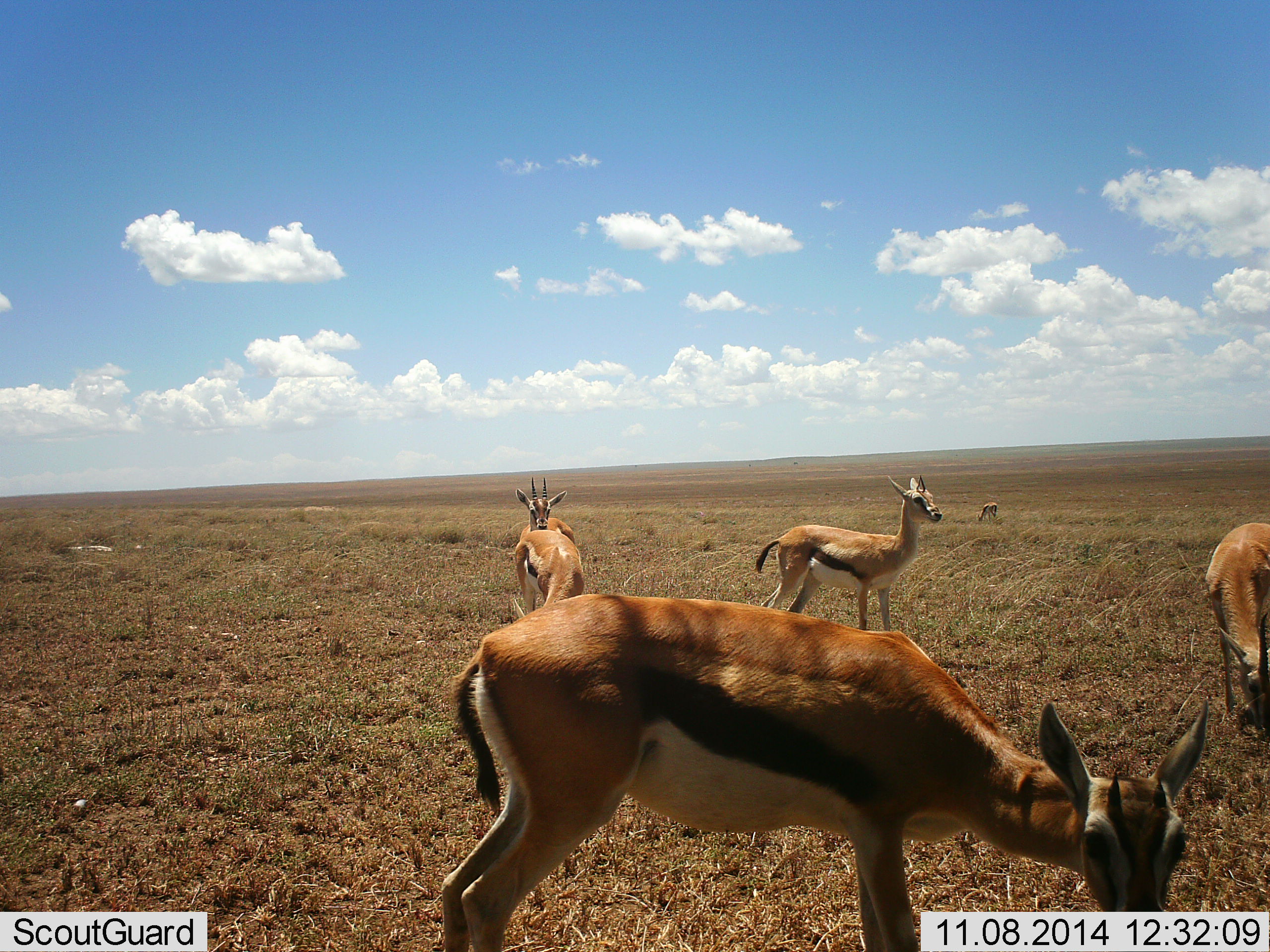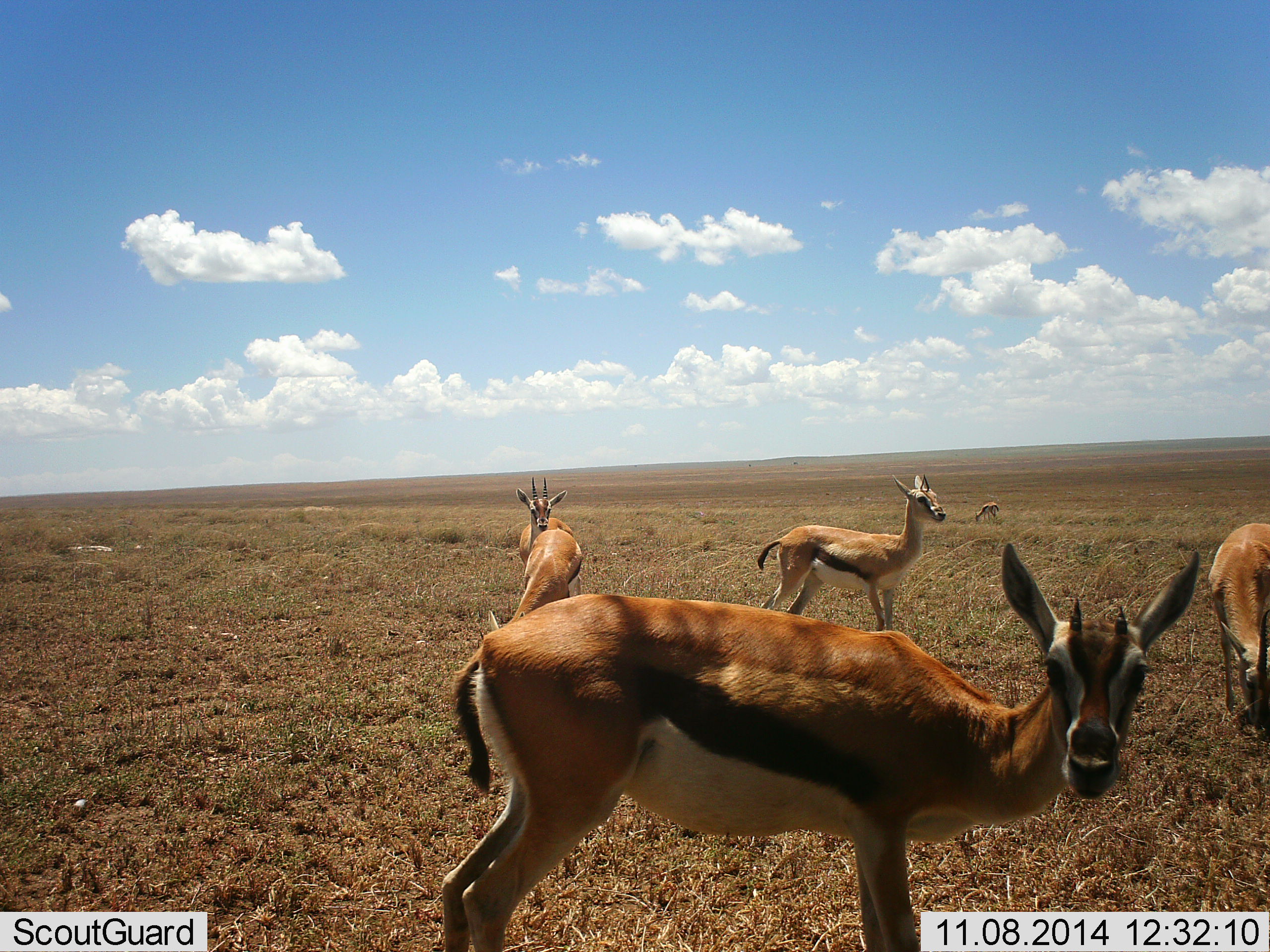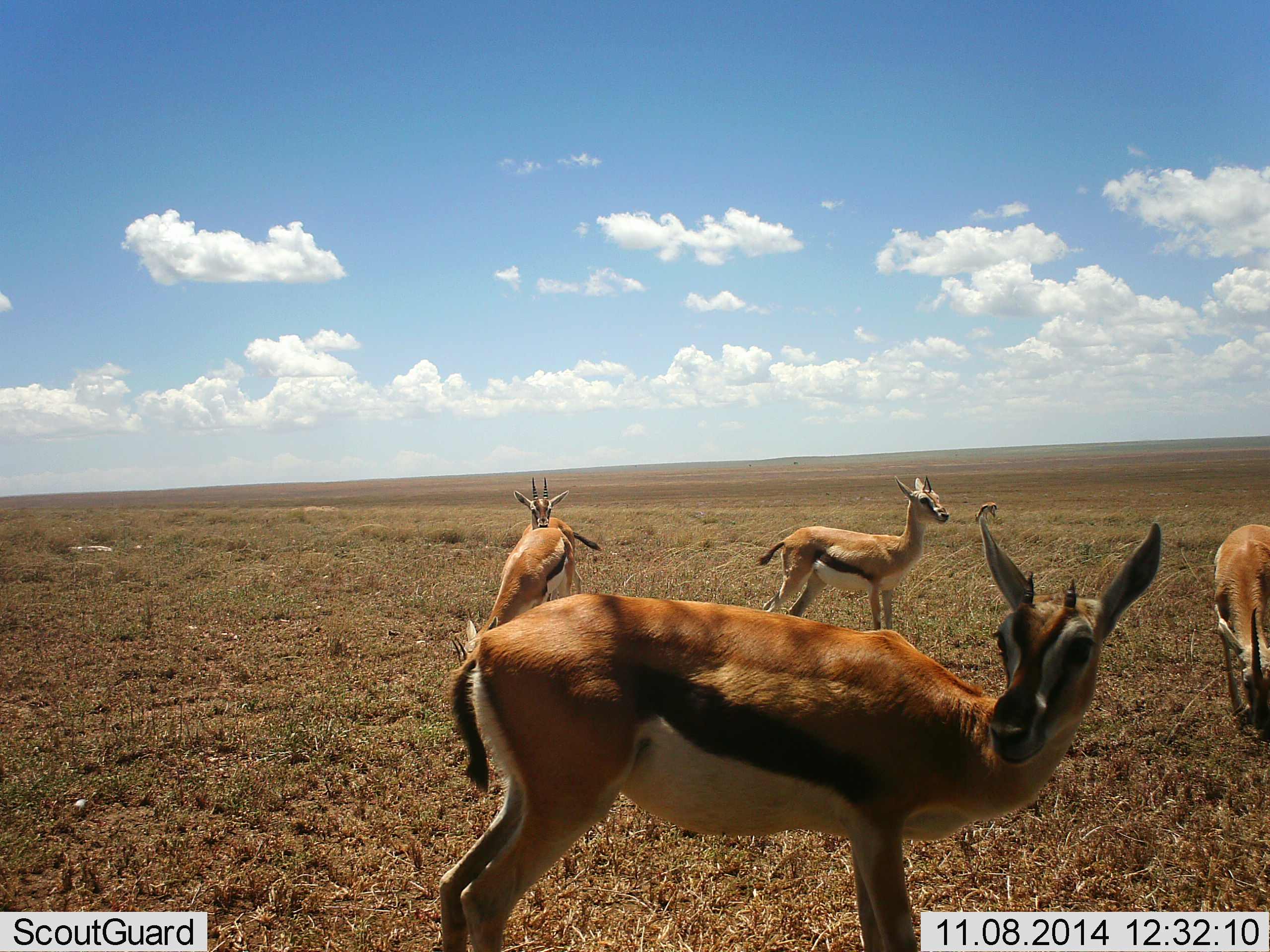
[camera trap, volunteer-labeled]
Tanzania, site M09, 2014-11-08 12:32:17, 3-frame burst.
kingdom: Animalia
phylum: Chordata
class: Mammalia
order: Artiodactyla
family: Bovidae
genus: Eudorcas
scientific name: Eudorcas thomsonii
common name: thomson's gazelle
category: gazellethomsons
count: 6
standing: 80%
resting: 0%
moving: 10%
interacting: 0%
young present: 0%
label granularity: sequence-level